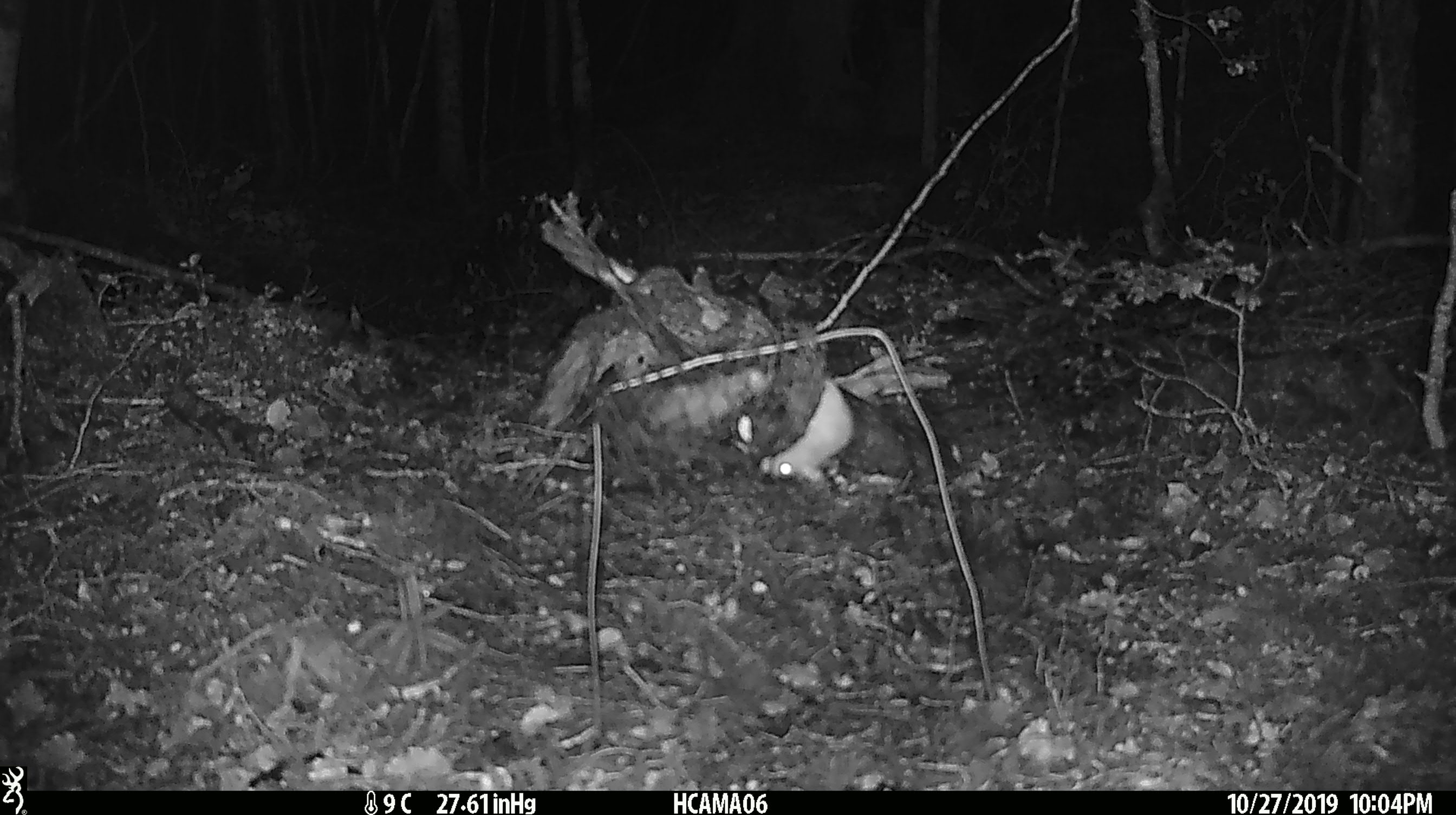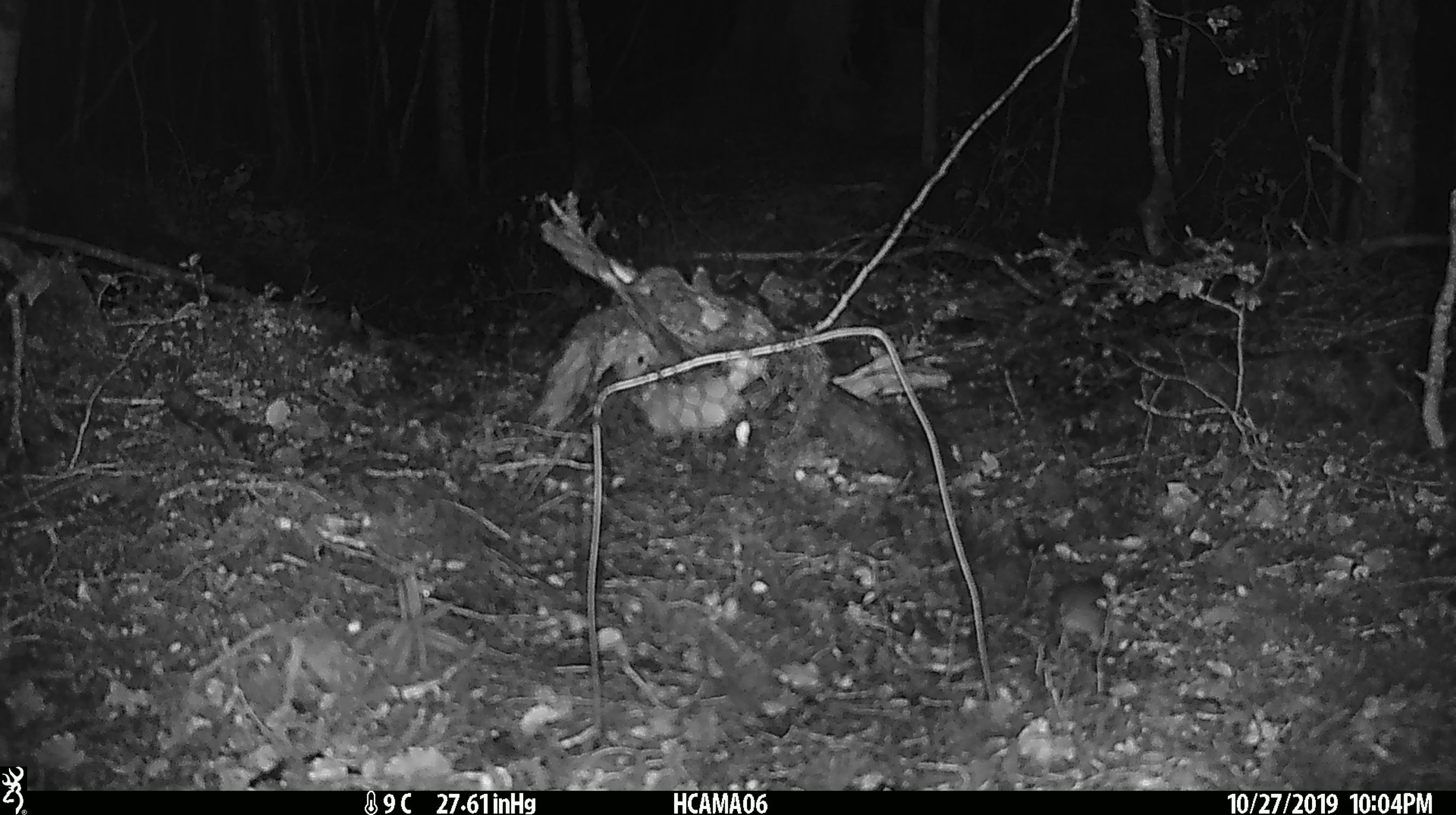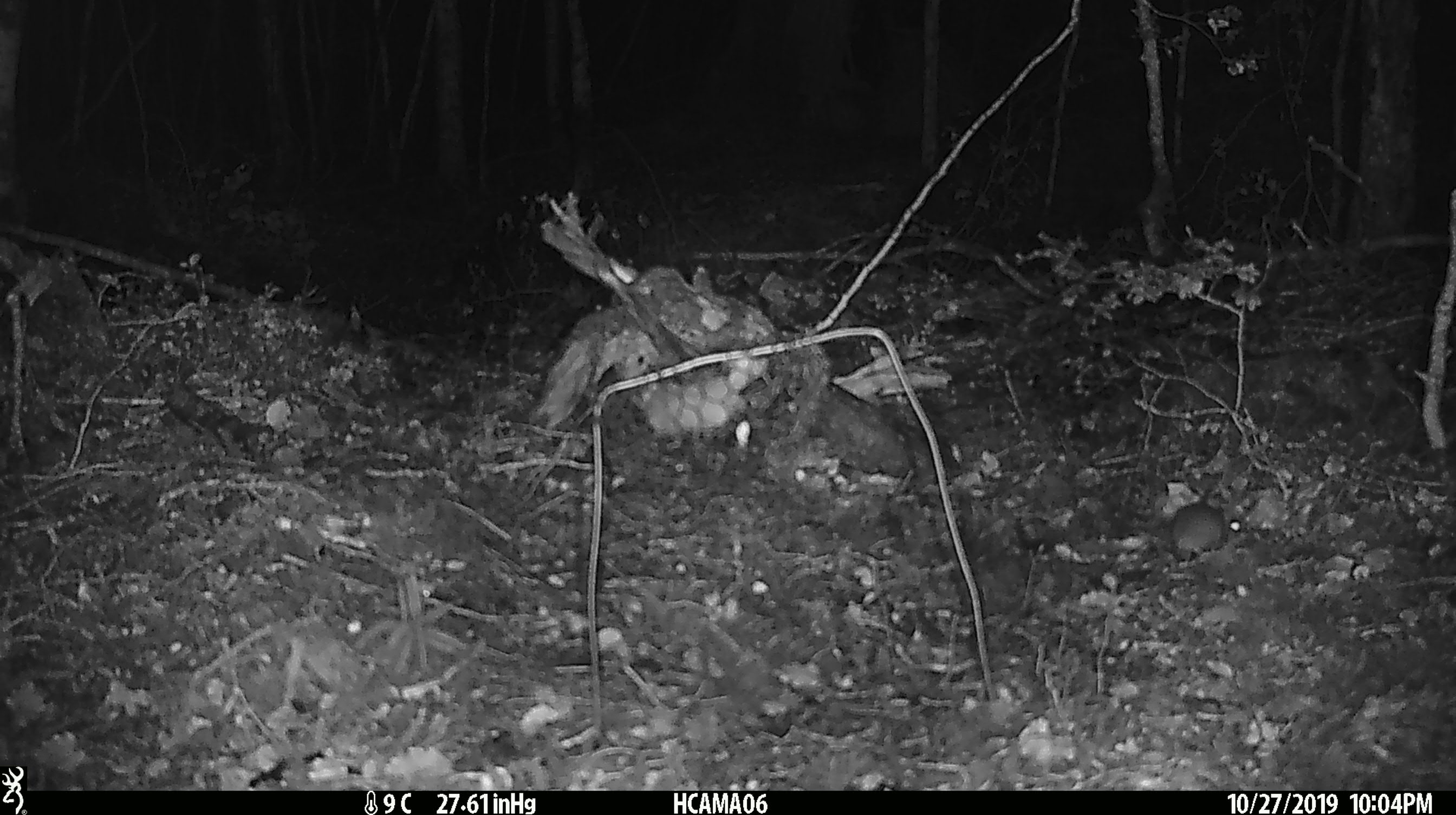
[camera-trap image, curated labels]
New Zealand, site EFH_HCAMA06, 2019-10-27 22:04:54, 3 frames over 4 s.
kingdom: Animalia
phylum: Chordata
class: Mammalia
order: Rodentia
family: Muridae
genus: Mus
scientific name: Mus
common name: mouse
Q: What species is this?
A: Mouse (Mus).